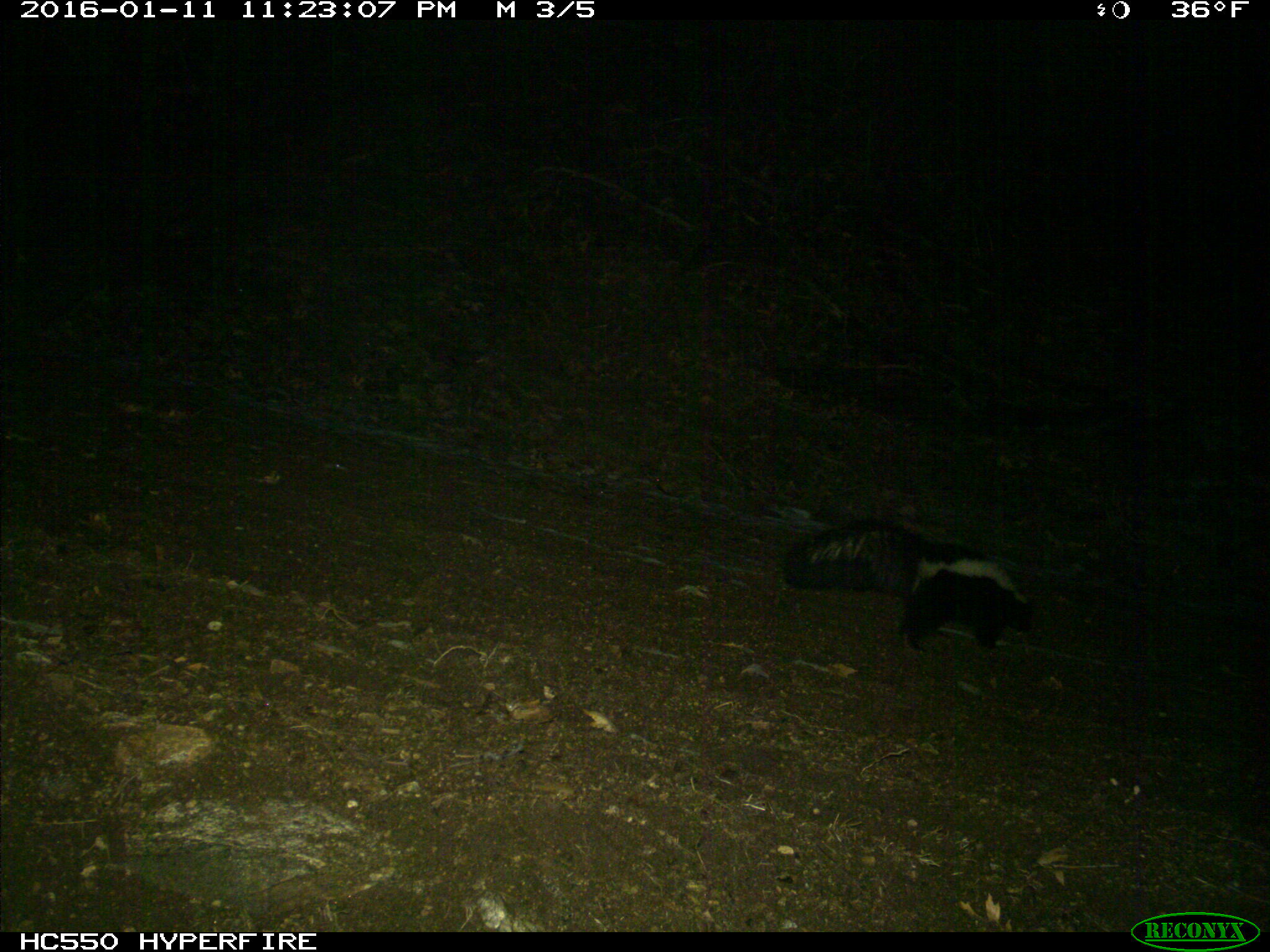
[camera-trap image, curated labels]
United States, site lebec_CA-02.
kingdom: Animalia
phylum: Chordata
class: Mammalia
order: Carnivora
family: Mephitidae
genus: Mephitis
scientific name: Mephitis mephitis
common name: striped skunk